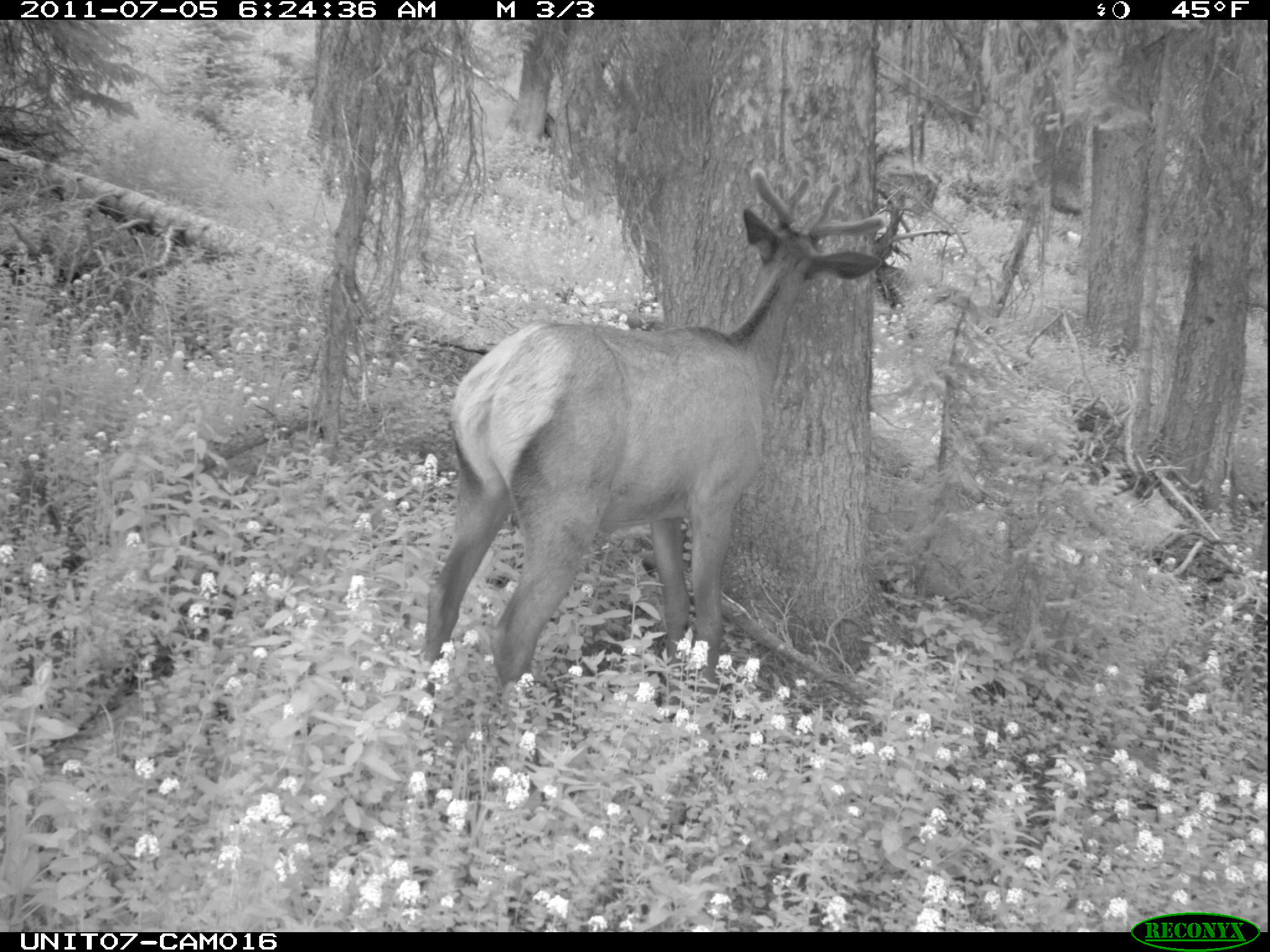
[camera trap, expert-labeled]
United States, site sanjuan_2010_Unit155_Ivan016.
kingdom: Animalia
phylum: Chordata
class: Mammalia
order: Artiodactyla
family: Cervidae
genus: Cervus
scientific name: Cervus elaphus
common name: red deer